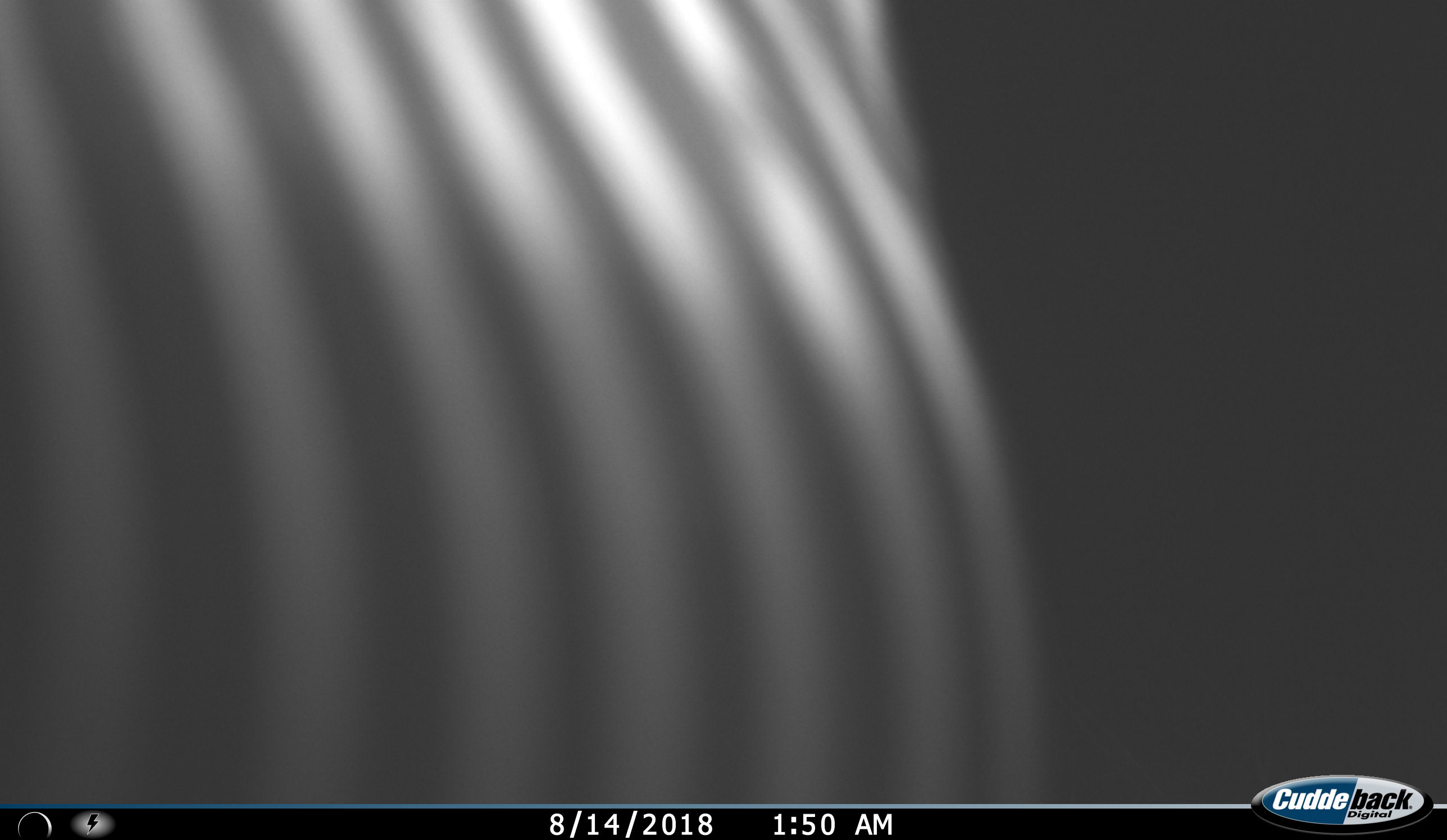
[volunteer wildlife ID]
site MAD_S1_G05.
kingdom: Animalia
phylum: Chordata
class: Mammalia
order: Perissodactyla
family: Equidae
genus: Equus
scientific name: Equus quagga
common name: plains zebra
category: zebraplains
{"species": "zebraplains (plains zebra) (Equus quagga)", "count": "1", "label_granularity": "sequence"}